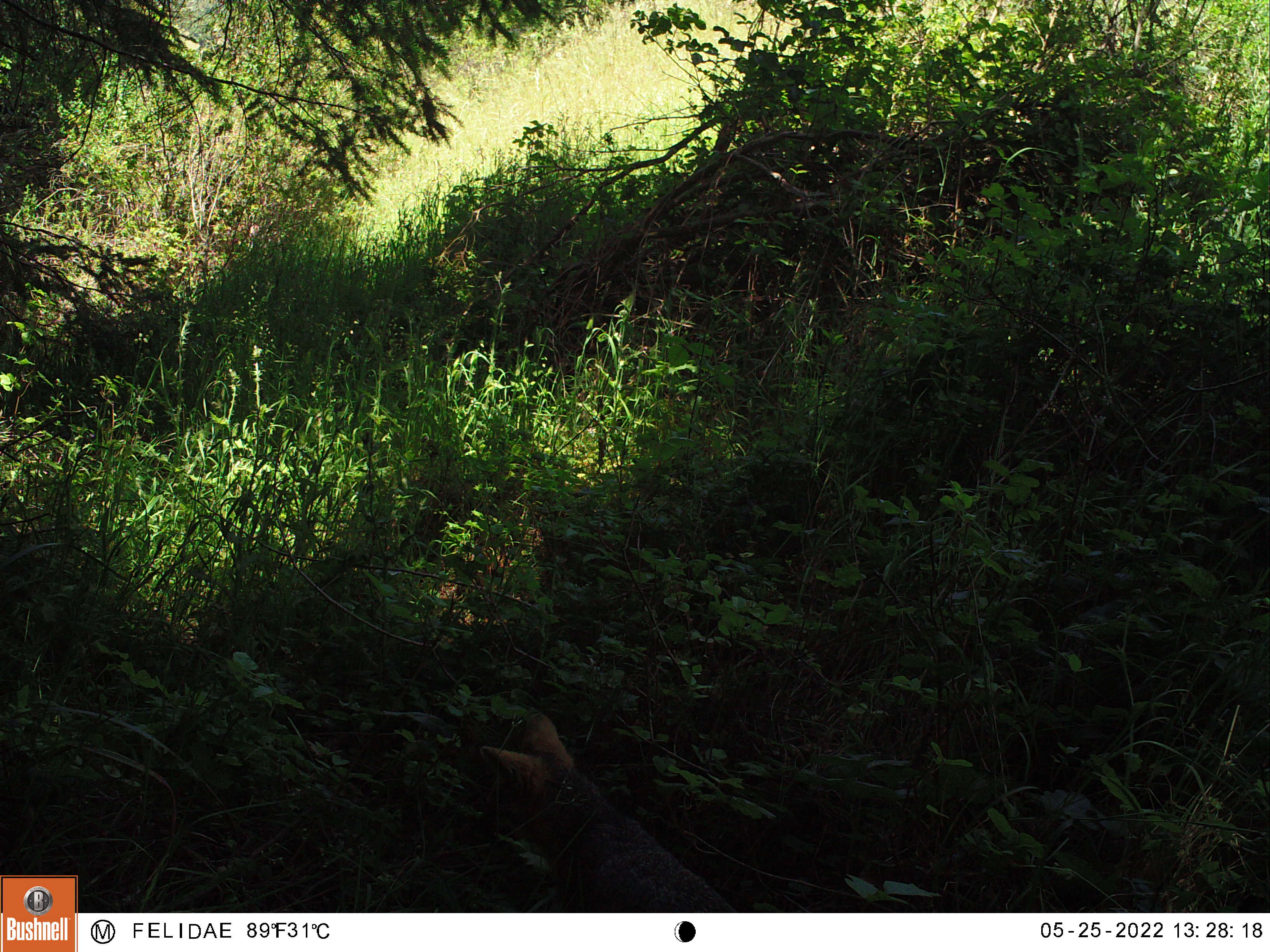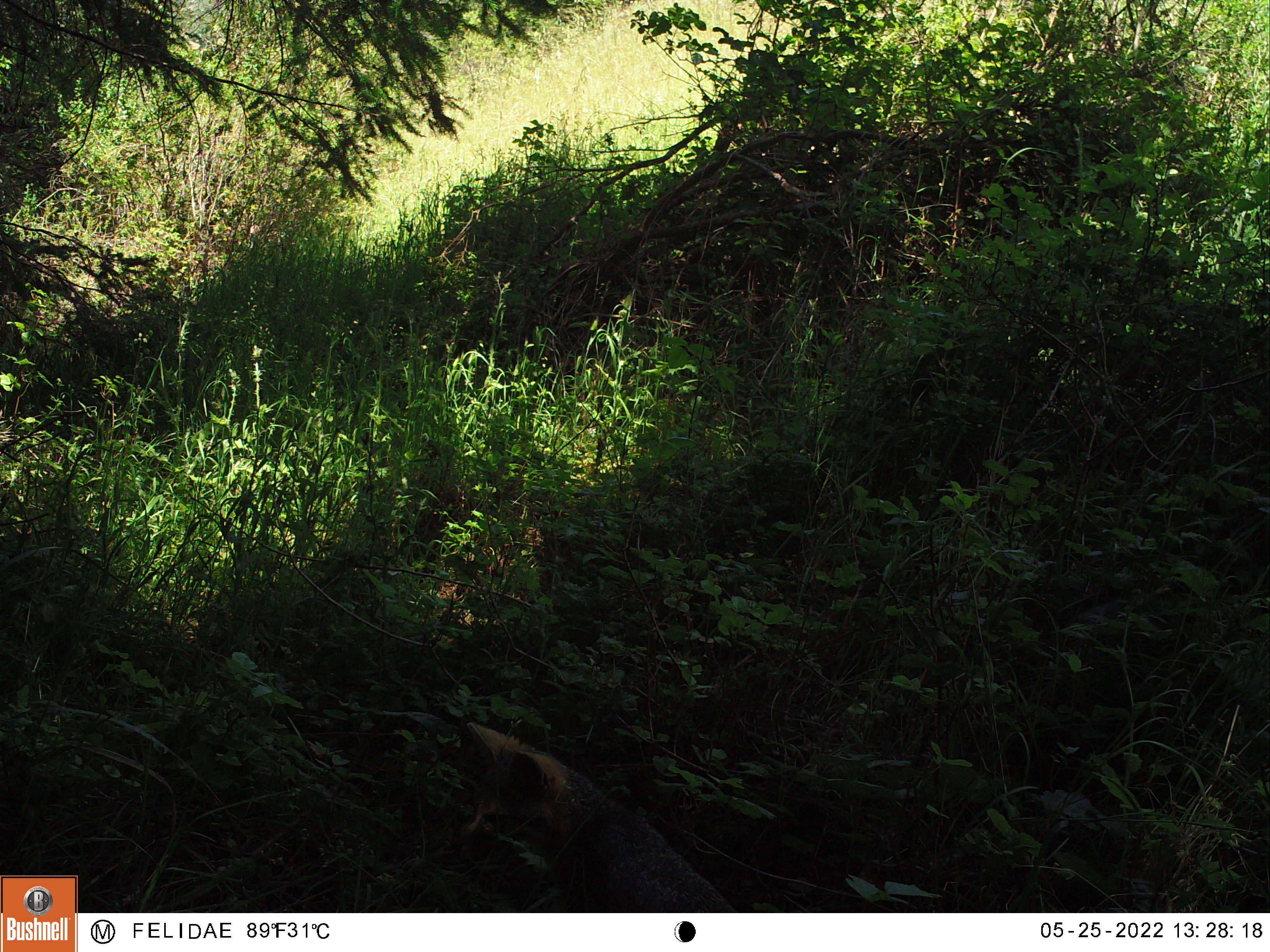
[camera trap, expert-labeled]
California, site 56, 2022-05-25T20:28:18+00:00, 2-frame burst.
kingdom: Animalia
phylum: Chordata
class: Mammalia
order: Carnivora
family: Canidae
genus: Urocyon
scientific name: Urocyon cinereoargenteus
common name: gray fox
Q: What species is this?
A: Gray fox (Urocyon cinereoargenteus).